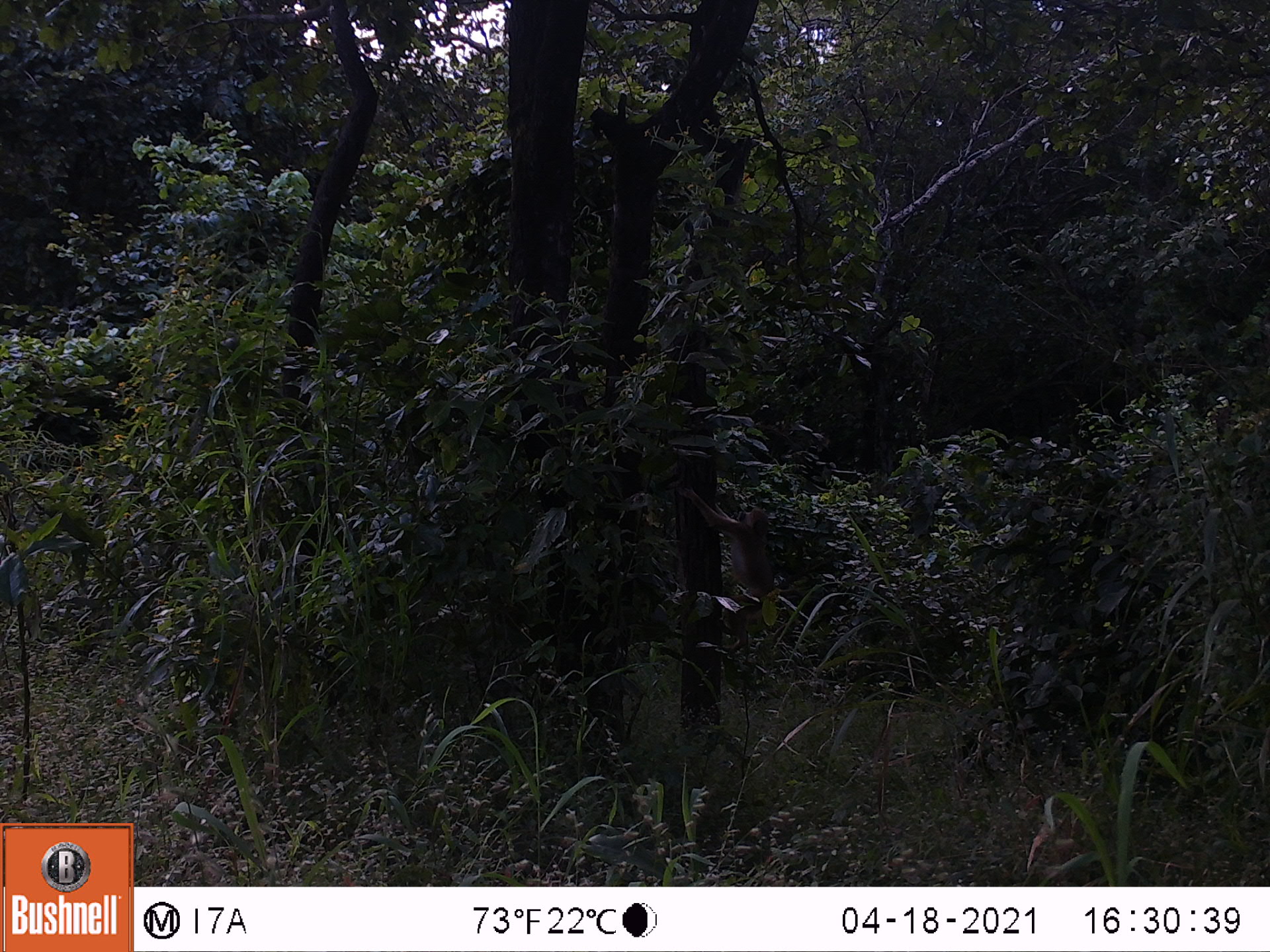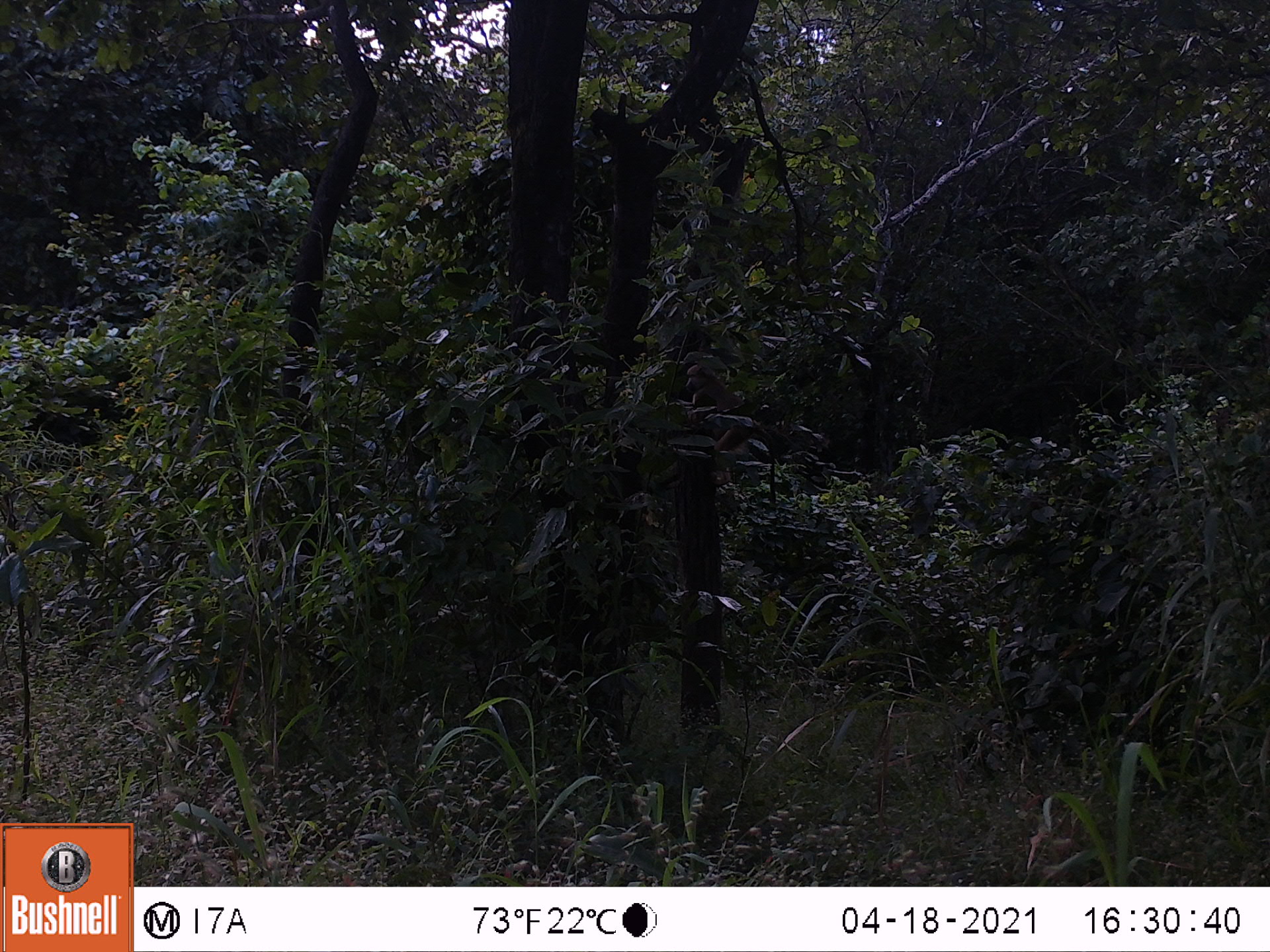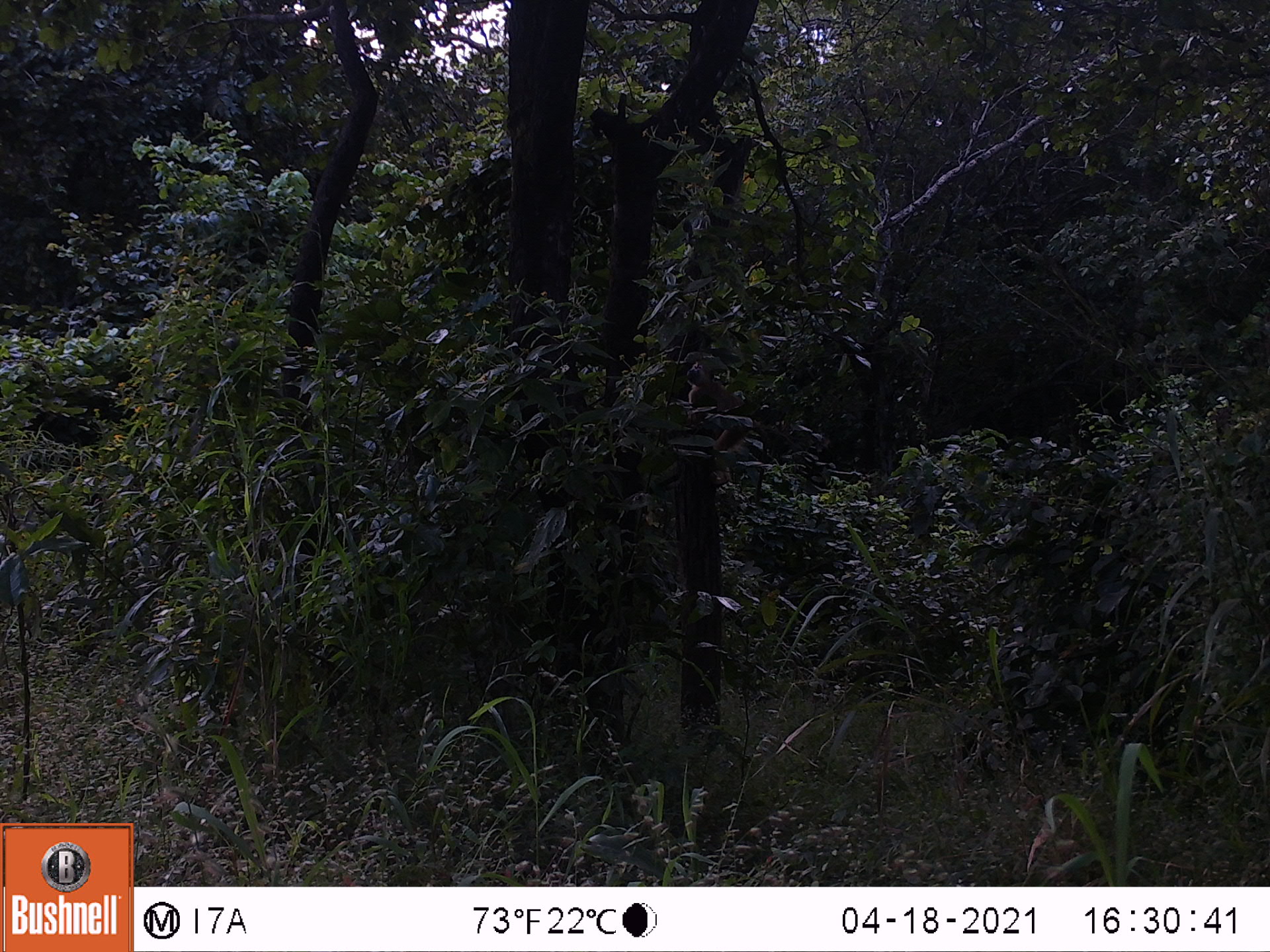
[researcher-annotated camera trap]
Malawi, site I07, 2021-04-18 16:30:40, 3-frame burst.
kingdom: Animalia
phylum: Chordata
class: Mammalia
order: Primates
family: Cercopithecidae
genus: Papio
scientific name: Papio cynocephalus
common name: yellow baboon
Yellow baboon (Papio cynocephalus), count 1.